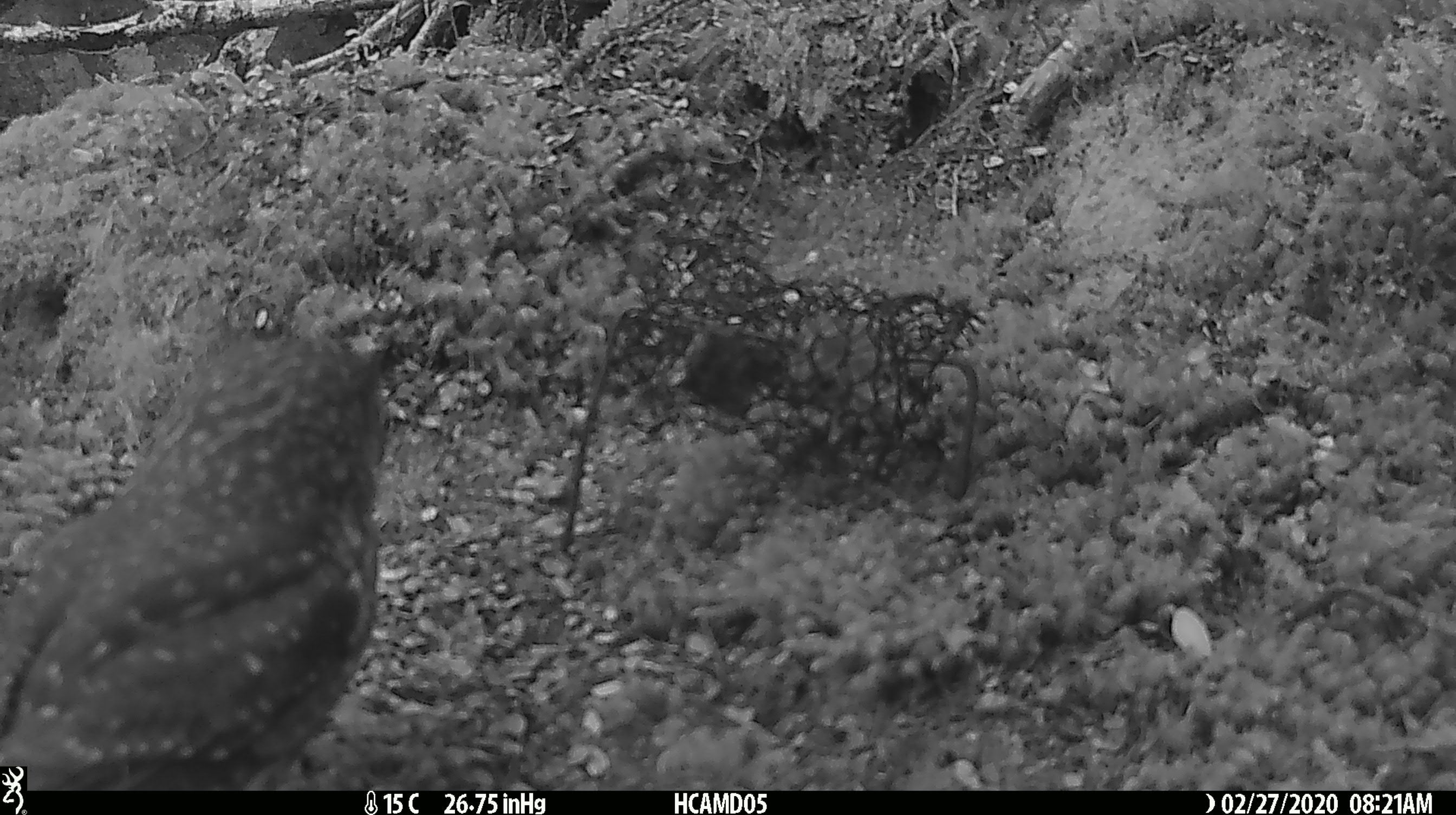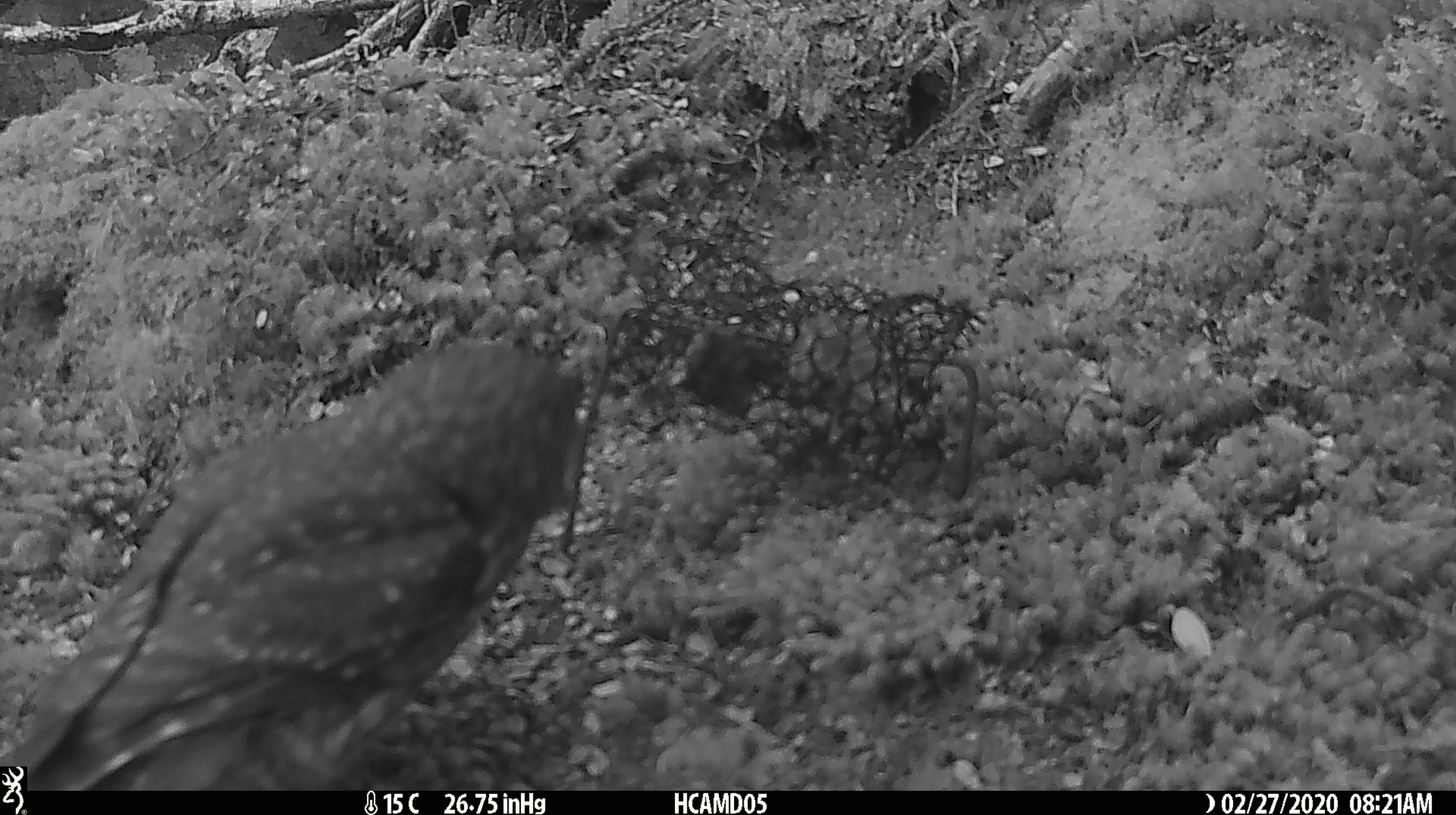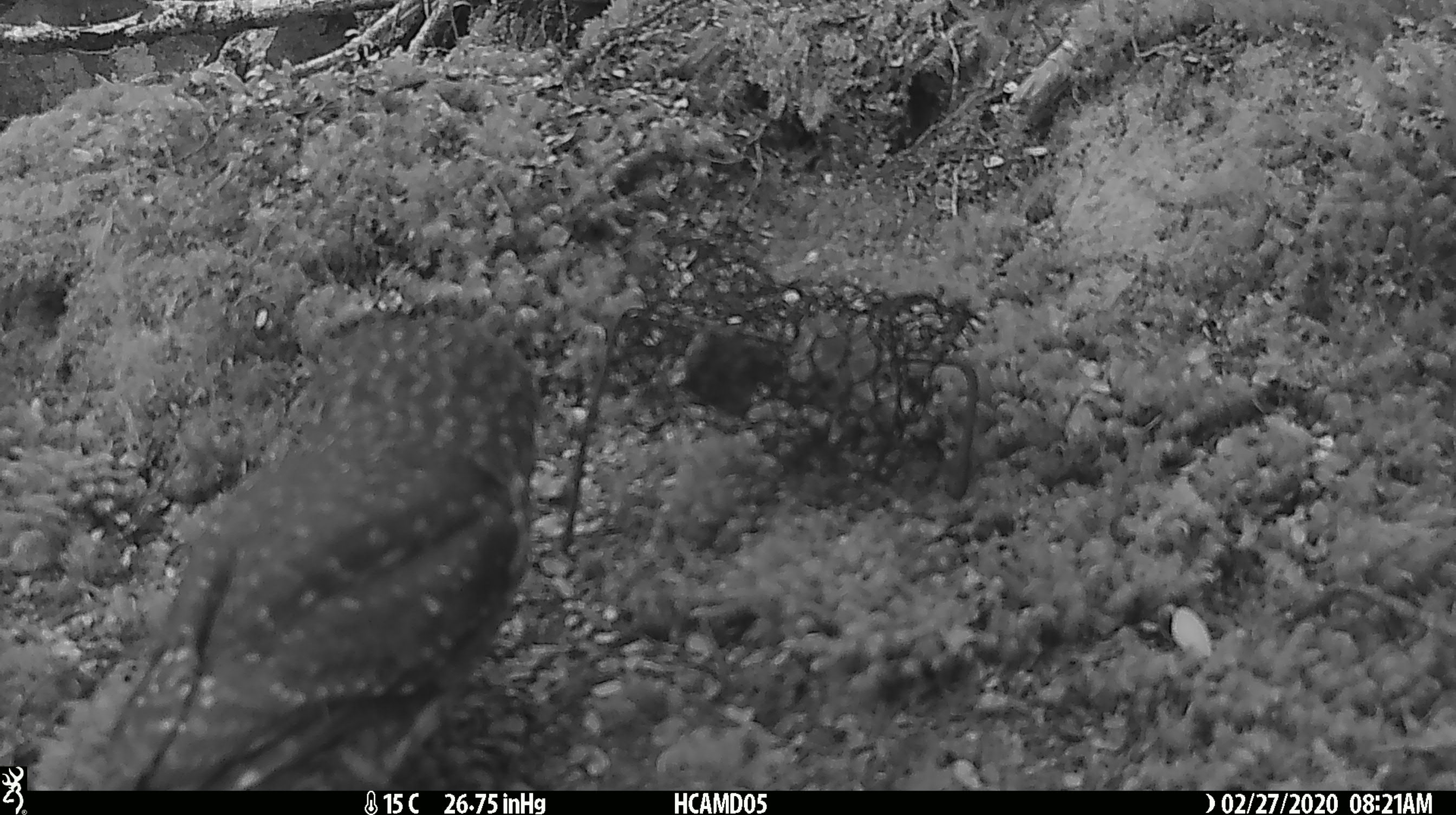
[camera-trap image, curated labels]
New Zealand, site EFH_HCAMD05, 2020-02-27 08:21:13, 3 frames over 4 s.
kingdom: Animalia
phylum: Chordata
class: Aves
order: Strigiformes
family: Strigidae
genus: Ninox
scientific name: Ninox novaeseelandiae novaeseelandiae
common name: morepork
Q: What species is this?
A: Morepork (Ninox novaeseelandiae novaeseelandiae).